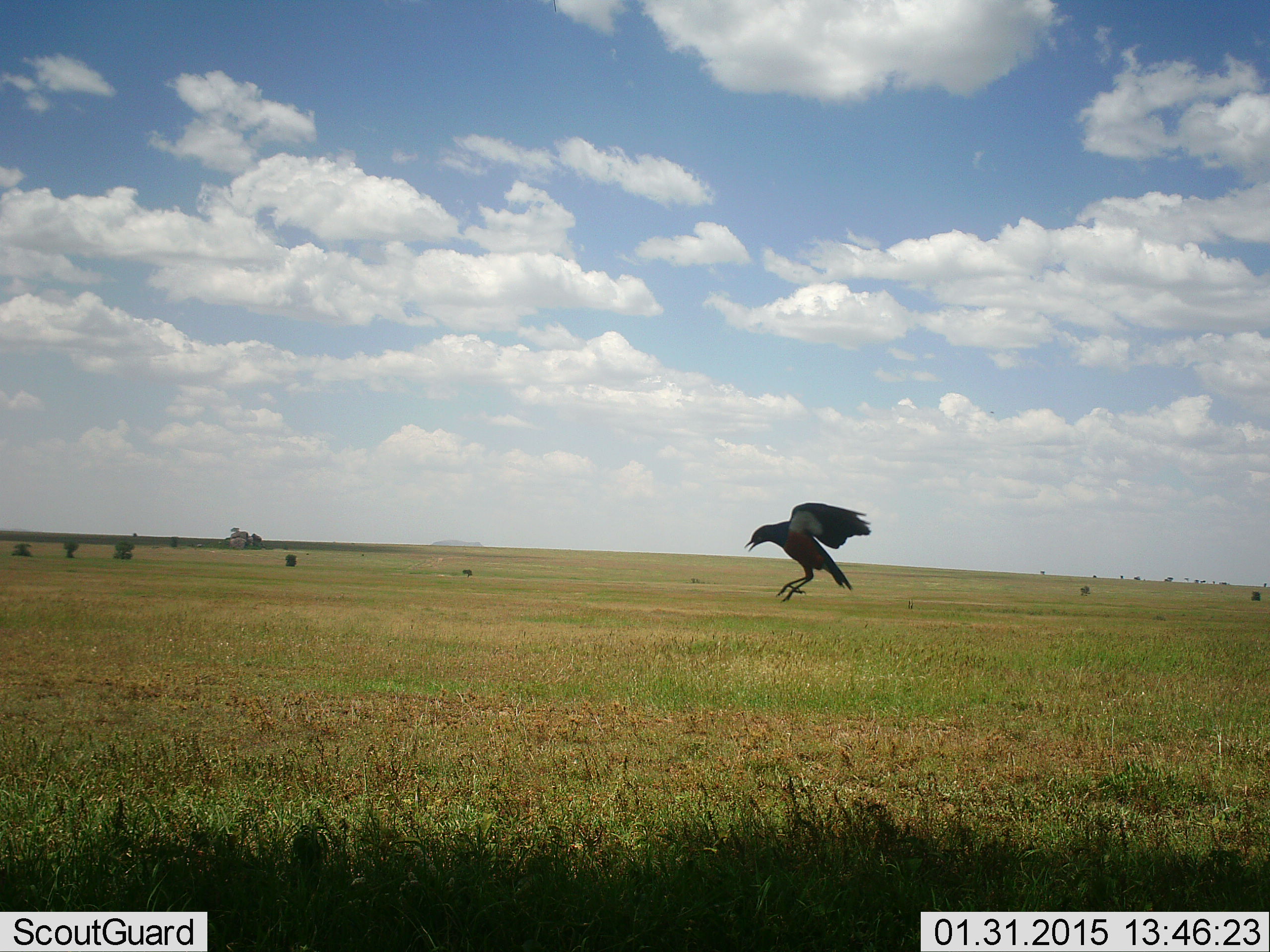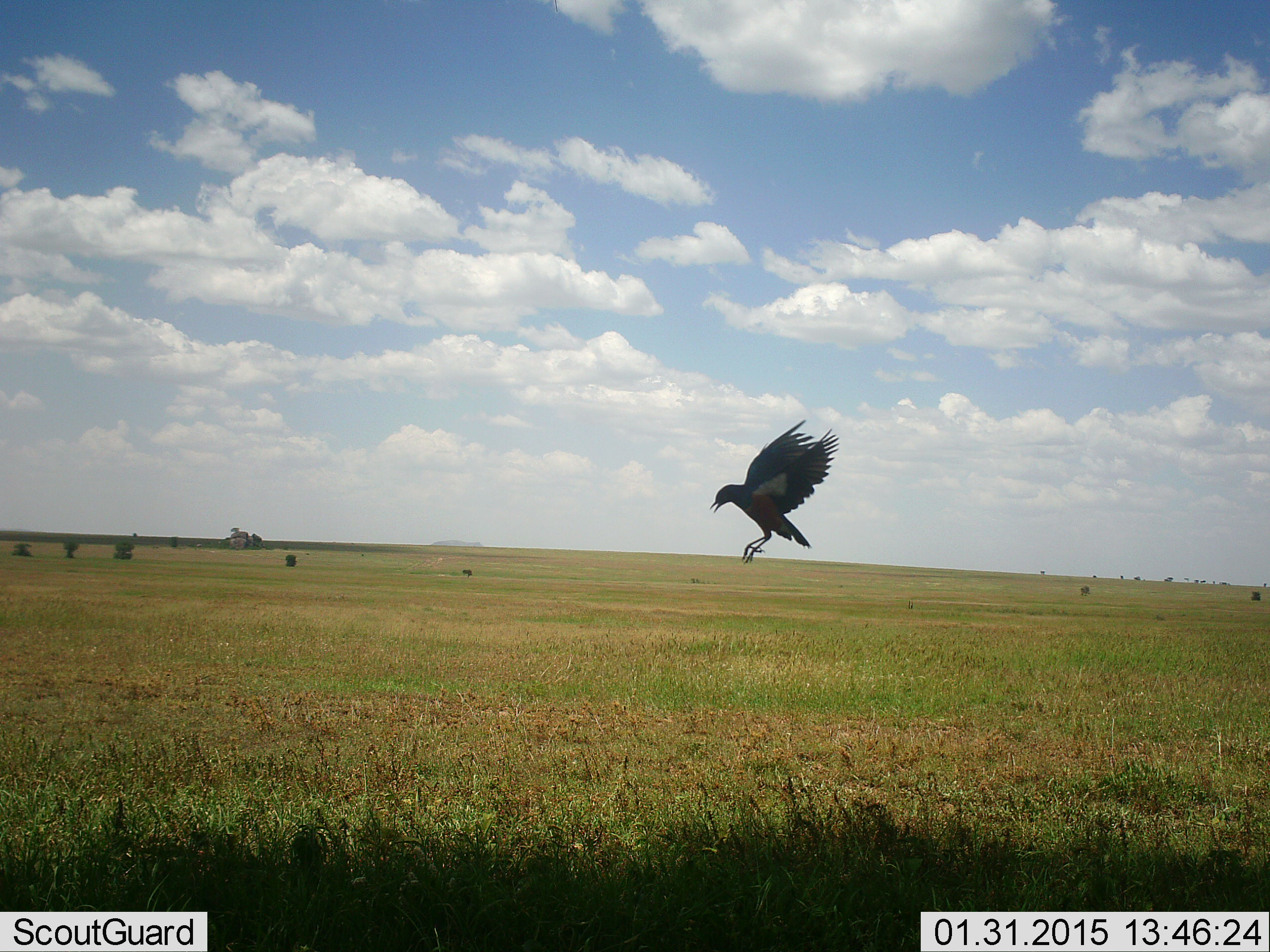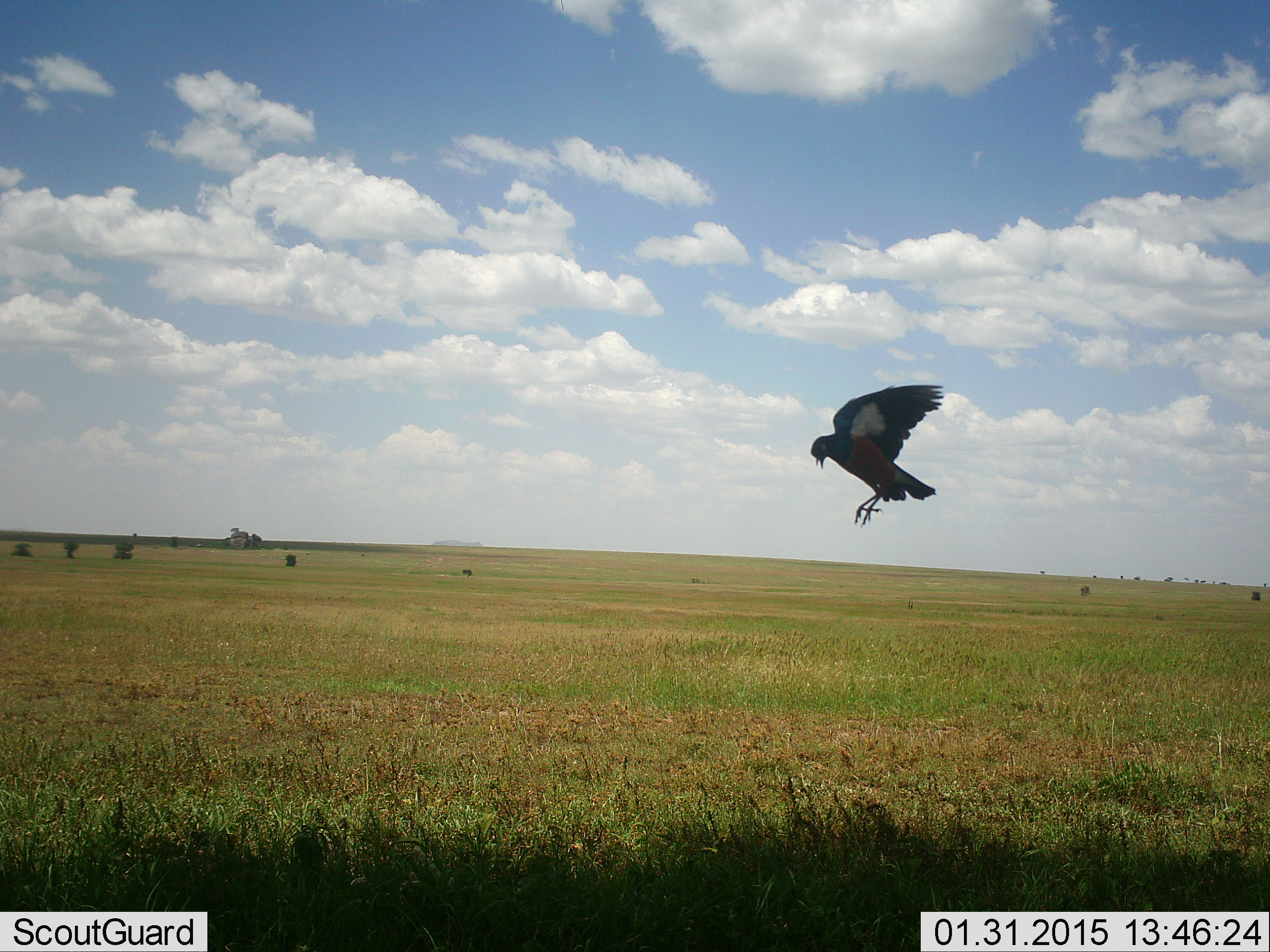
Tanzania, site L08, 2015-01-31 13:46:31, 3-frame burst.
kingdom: Animalia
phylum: Chordata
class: Aves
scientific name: Aves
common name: bird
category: otherbird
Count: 1.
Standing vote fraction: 0%.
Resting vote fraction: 0%.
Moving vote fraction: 100%.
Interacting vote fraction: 0%.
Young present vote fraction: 0%.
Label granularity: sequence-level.